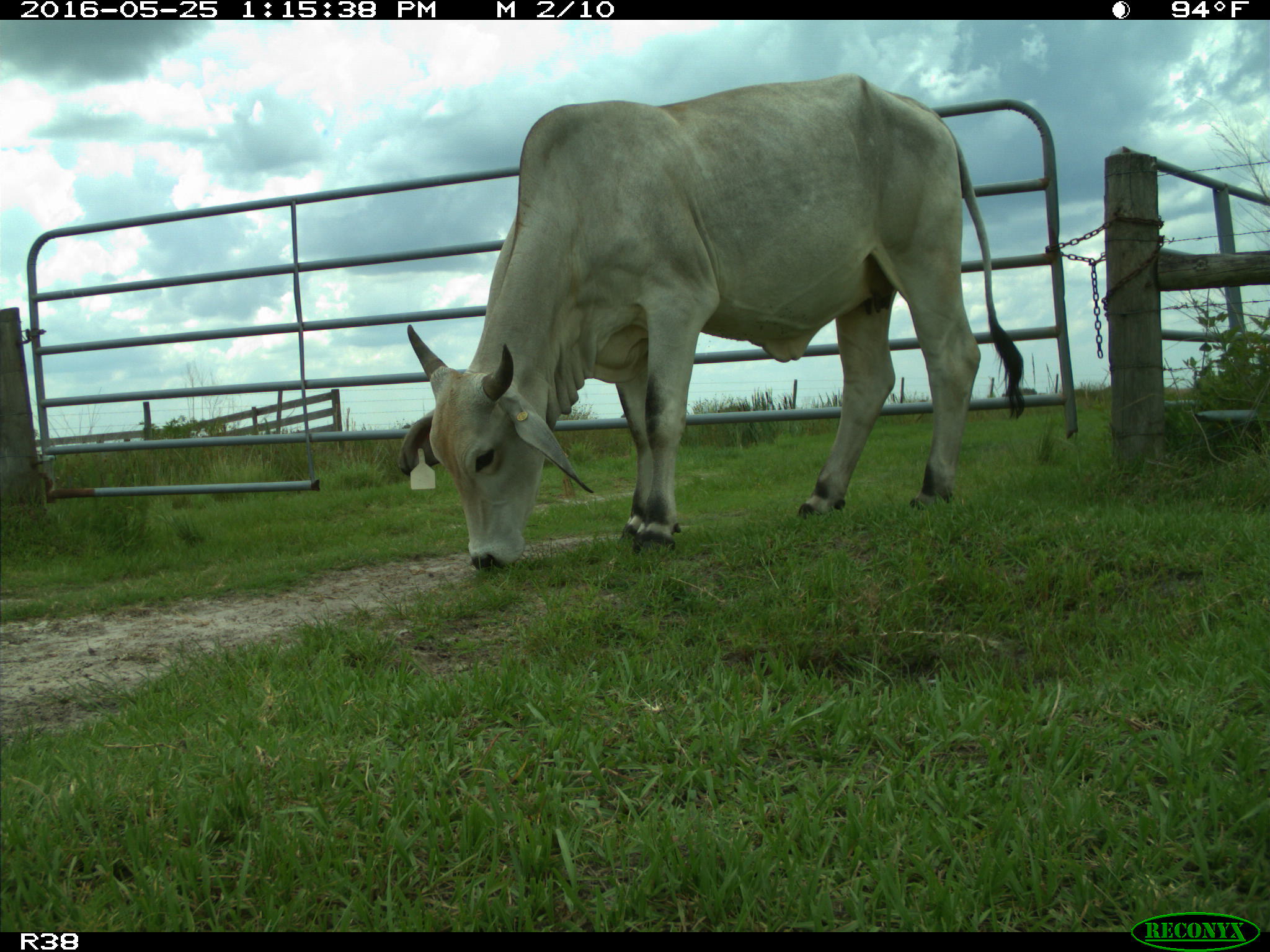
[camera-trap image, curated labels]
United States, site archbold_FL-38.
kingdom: Animalia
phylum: Chordata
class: Mammalia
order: Artiodactyla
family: Bovidae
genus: Bos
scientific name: Bos taurus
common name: domestic cow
Bos taurus (domestic cow).